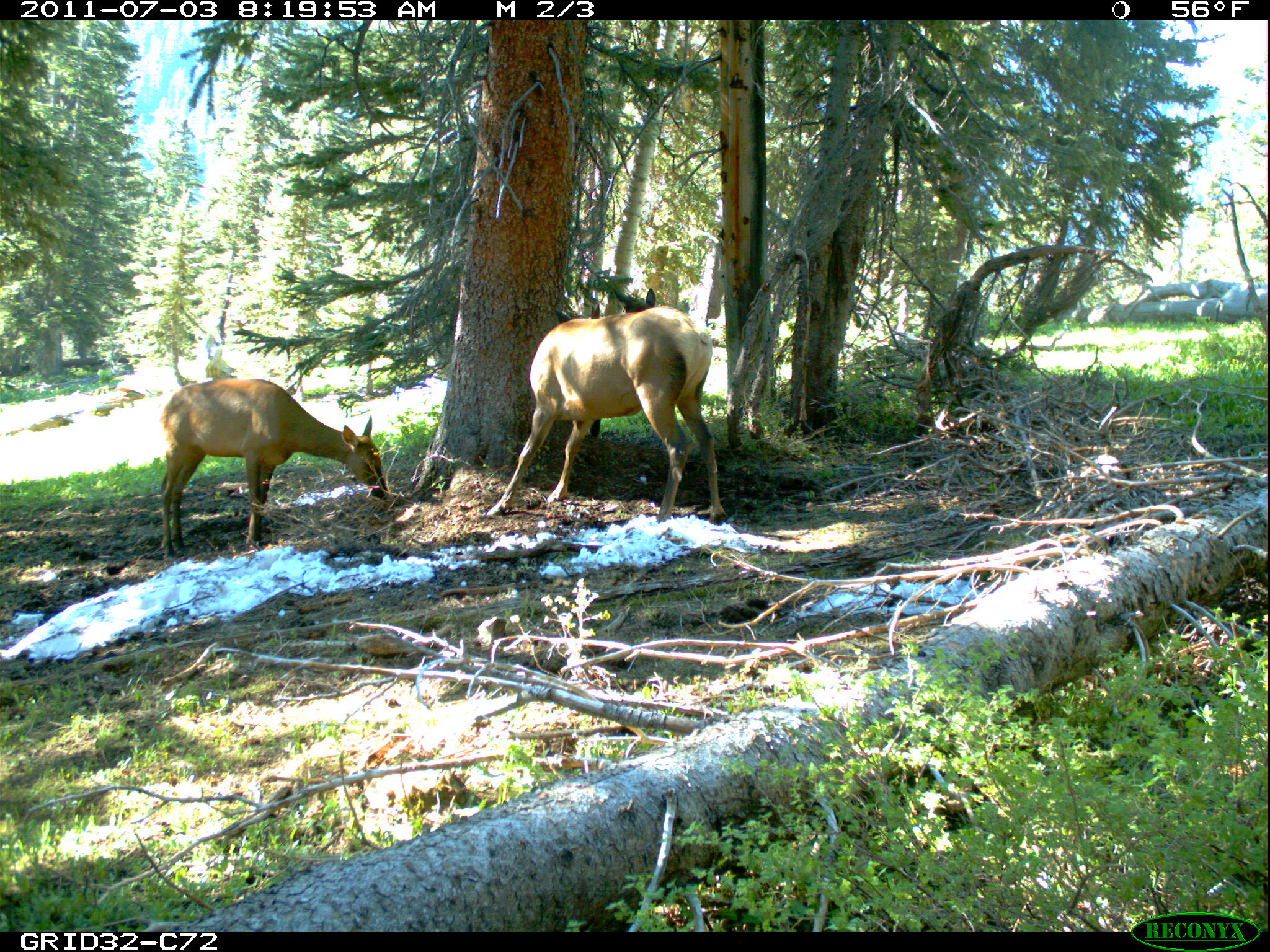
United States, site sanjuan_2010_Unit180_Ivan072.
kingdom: Animalia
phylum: Chordata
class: Mammalia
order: Artiodactyla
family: Cervidae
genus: Cervus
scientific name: Cervus elaphus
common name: red deer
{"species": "Cervus elaphus (red deer)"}